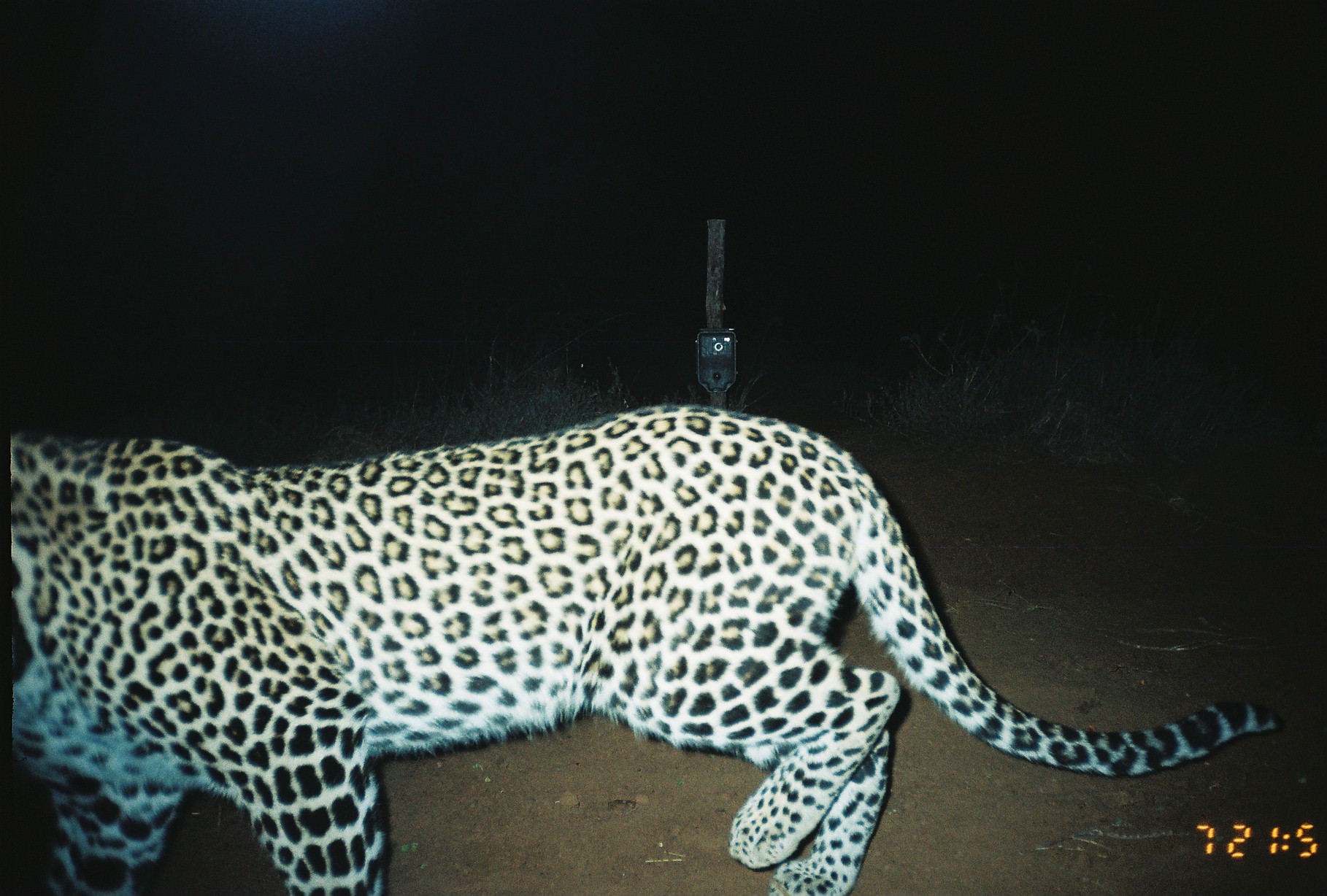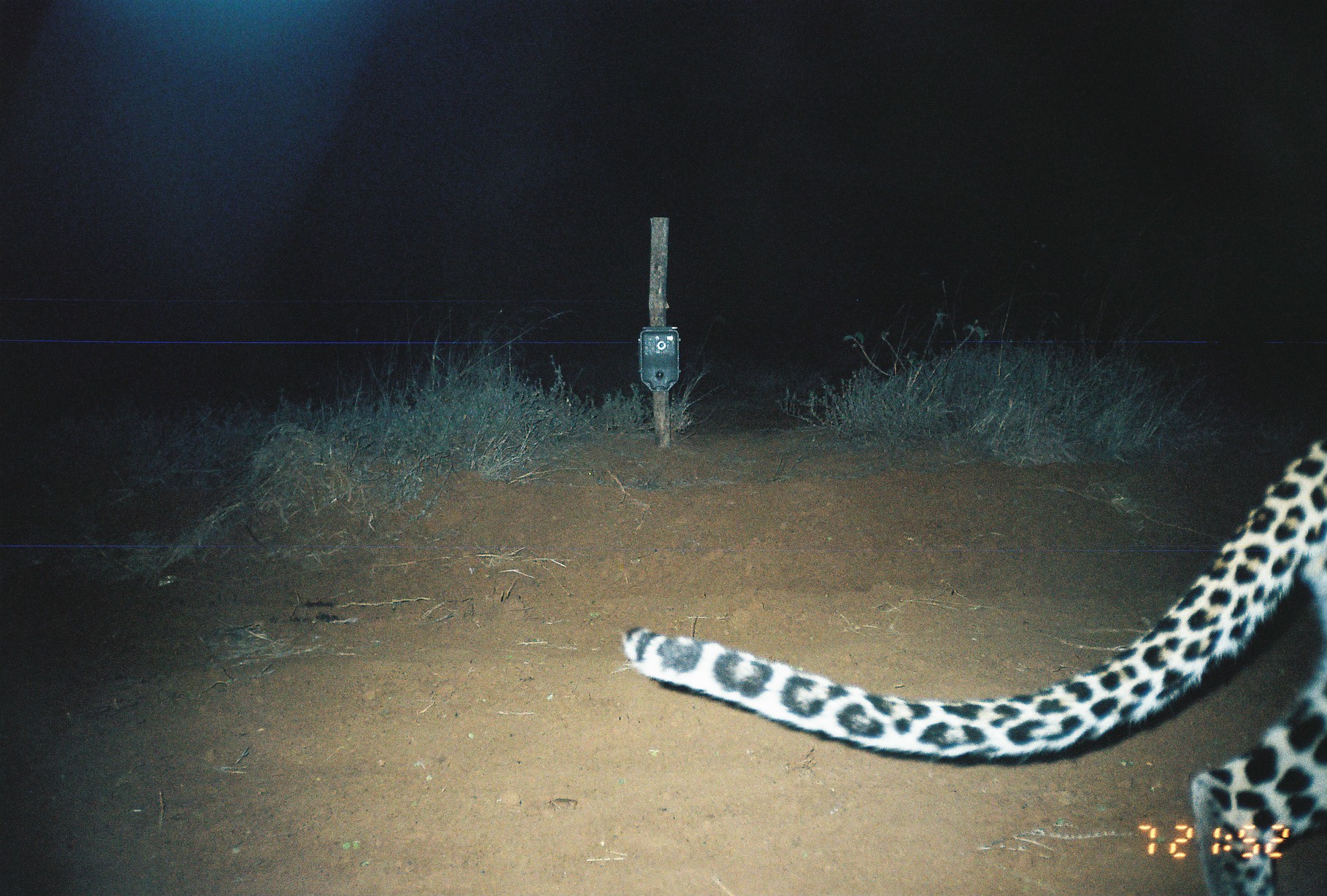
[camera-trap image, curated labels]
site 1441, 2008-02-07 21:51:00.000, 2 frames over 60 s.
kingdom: Animalia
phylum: Chordata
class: Mammalia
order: Carnivora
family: Felidae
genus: Panthera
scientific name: Panthera pardus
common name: leopard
Panthera pardus (leopard), count 1.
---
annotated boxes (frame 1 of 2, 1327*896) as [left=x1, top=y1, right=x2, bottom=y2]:
panthera pardus: [left=0, top=398, right=1284, bottom=890]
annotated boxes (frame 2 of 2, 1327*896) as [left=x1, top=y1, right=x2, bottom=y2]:
panthera pardus: [left=619, top=429, right=1327, bottom=893]